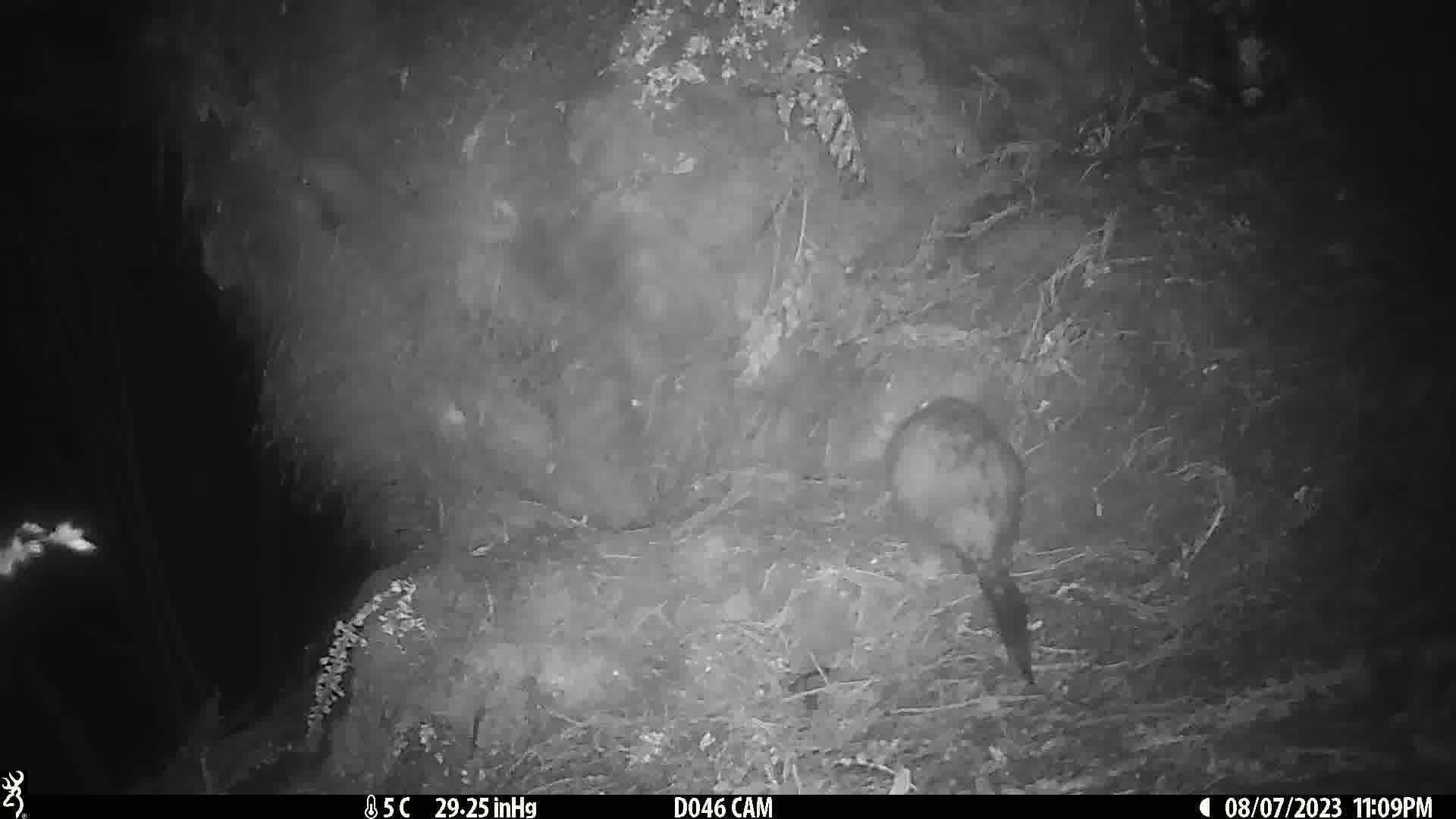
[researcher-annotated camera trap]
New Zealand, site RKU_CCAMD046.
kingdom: Animalia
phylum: Chordata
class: Mammalia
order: Diprotodontia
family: Phalangeridae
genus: Trichosurus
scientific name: Trichosurus vulpecula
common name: common brushtail possum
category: possum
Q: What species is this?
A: Possum (common brushtail possum) (Trichosurus vulpecula).